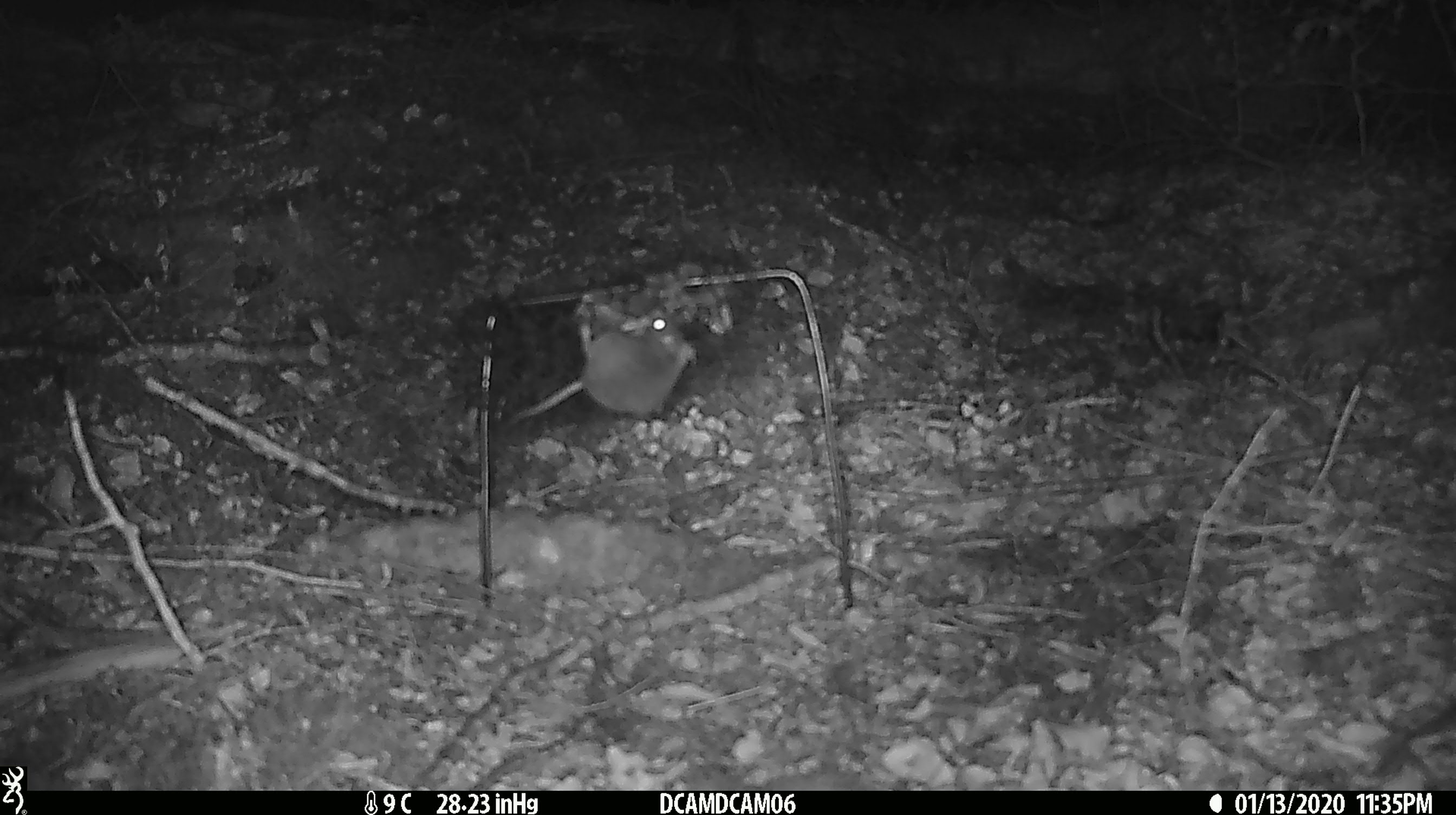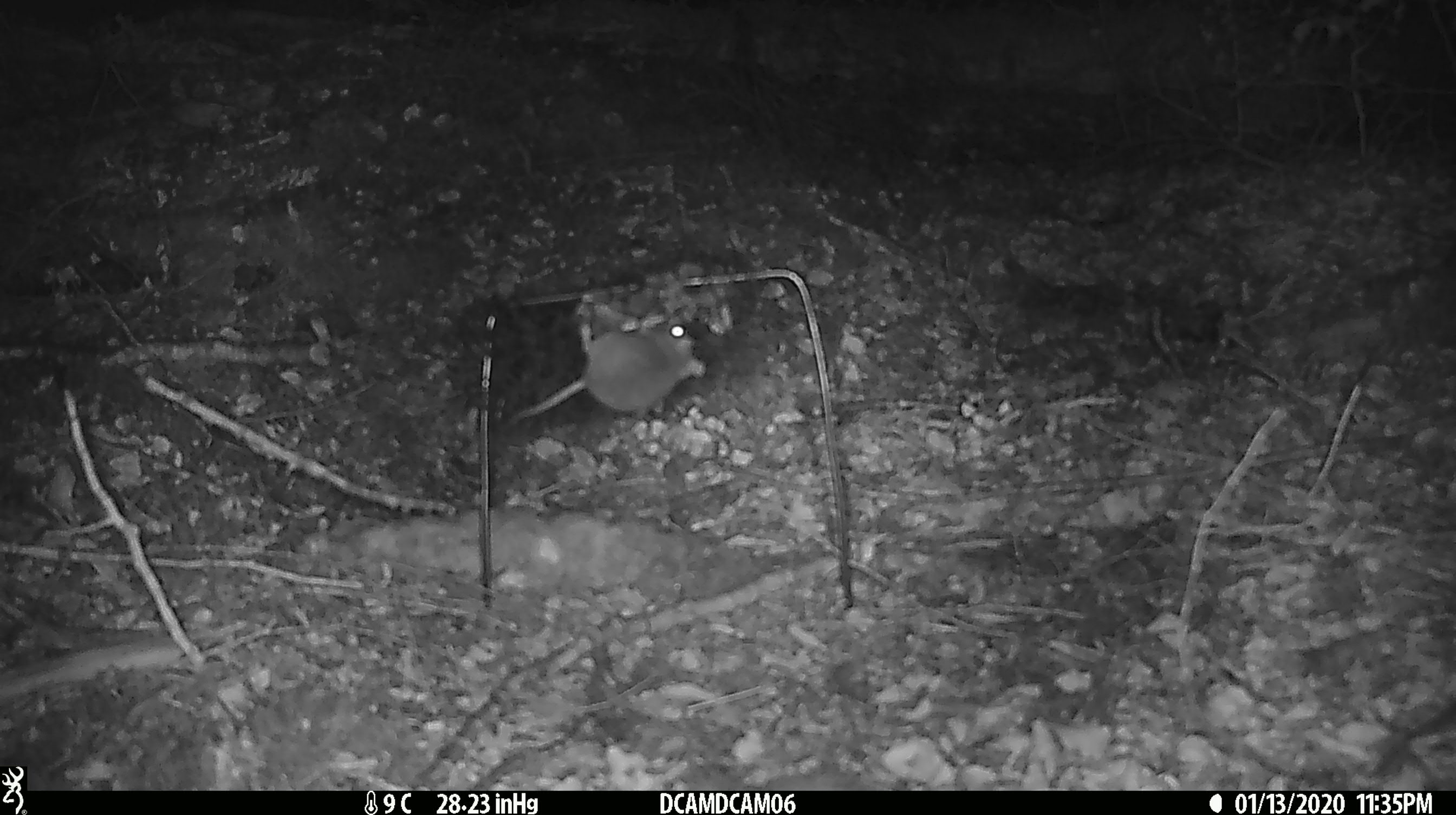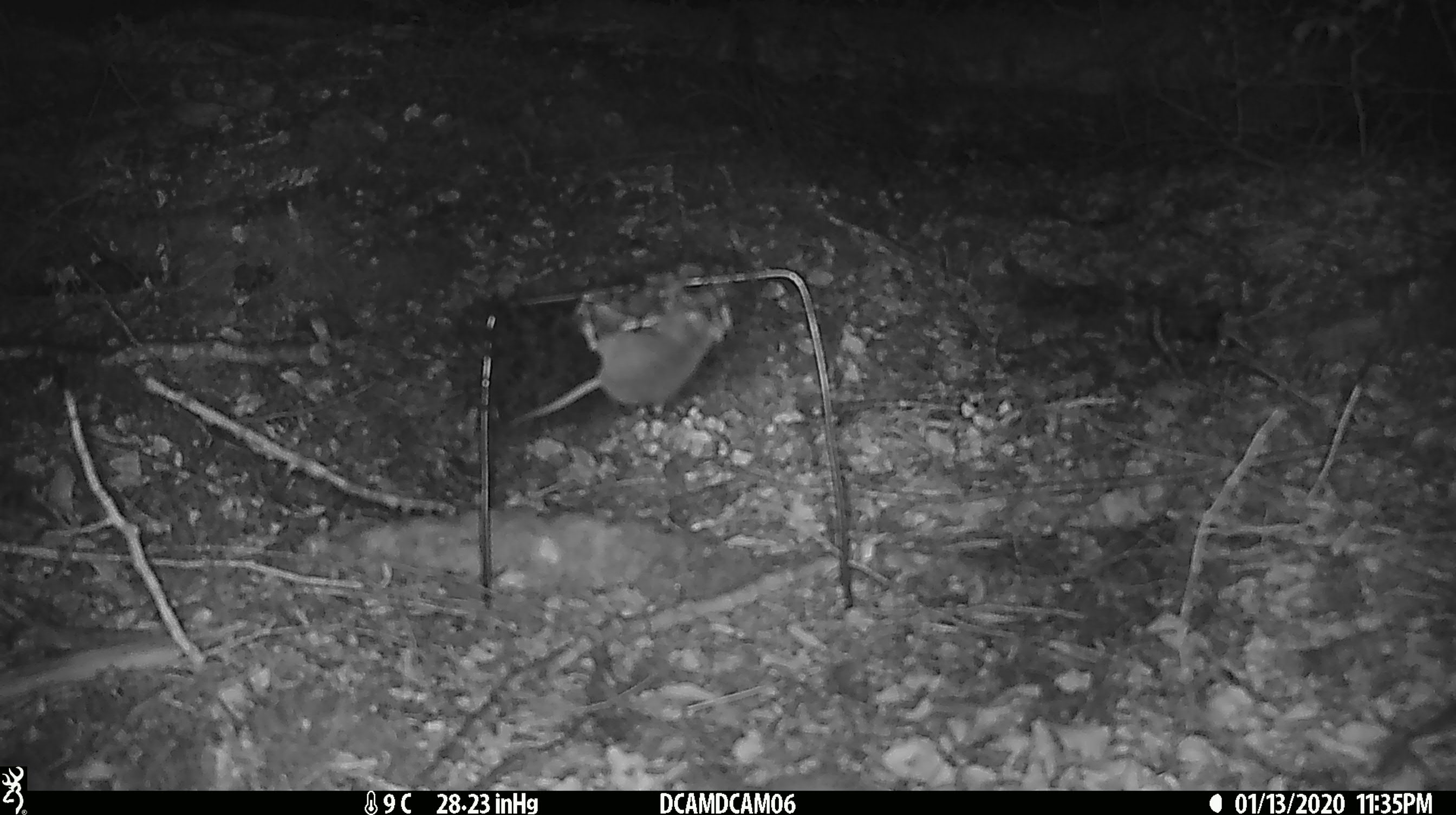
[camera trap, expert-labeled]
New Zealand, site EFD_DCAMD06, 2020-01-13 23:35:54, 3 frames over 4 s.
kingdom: Animalia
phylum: Chordata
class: Mammalia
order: Rodentia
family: Muridae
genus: Mus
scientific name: Mus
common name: mouse